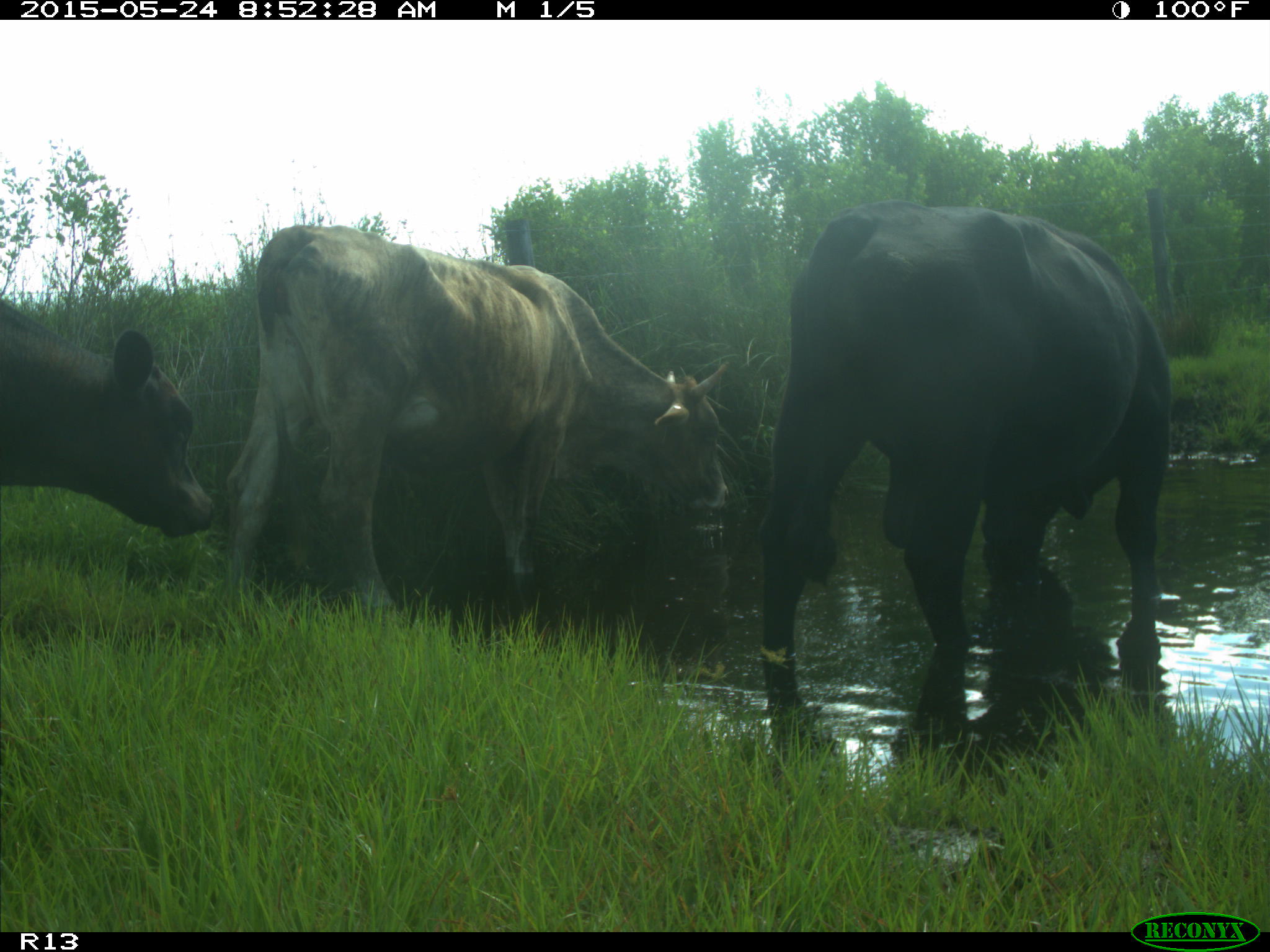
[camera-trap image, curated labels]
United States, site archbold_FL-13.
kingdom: Animalia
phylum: Chordata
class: Mammalia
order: Artiodactyla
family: Bovidae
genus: Bos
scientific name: Bos taurus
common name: domestic cow